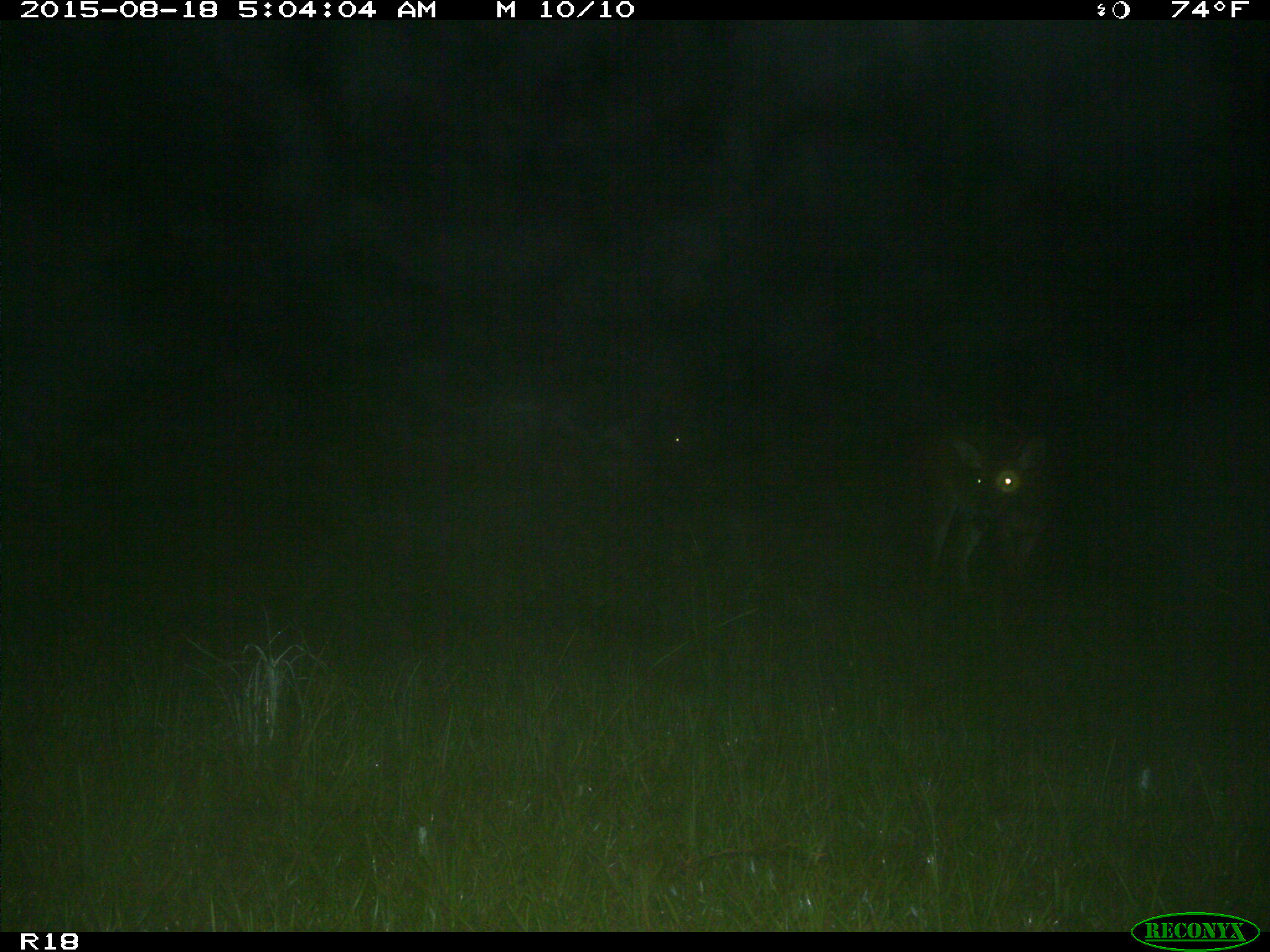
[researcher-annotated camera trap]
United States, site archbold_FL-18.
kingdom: Animalia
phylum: Chordata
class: Mammalia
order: Artiodactyla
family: Cervidae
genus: Odocoileus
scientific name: Odocoileus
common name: deer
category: unidentified deer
Unidentified deer (deer) (Odocoileus).